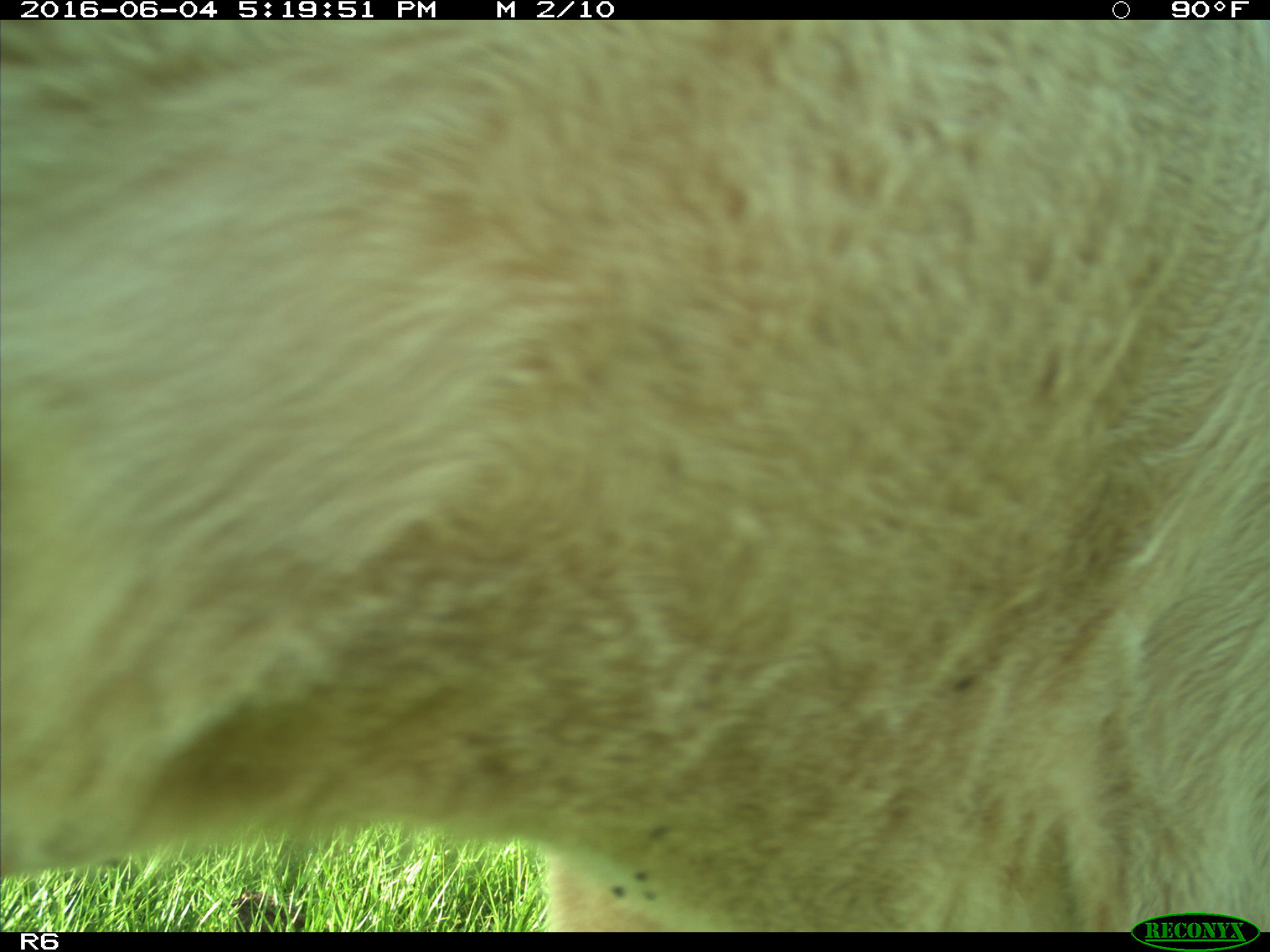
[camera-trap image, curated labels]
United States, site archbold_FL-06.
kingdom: Animalia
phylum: Chordata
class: Mammalia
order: Artiodactyla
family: Bovidae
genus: Bos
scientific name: Bos taurus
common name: domestic cow